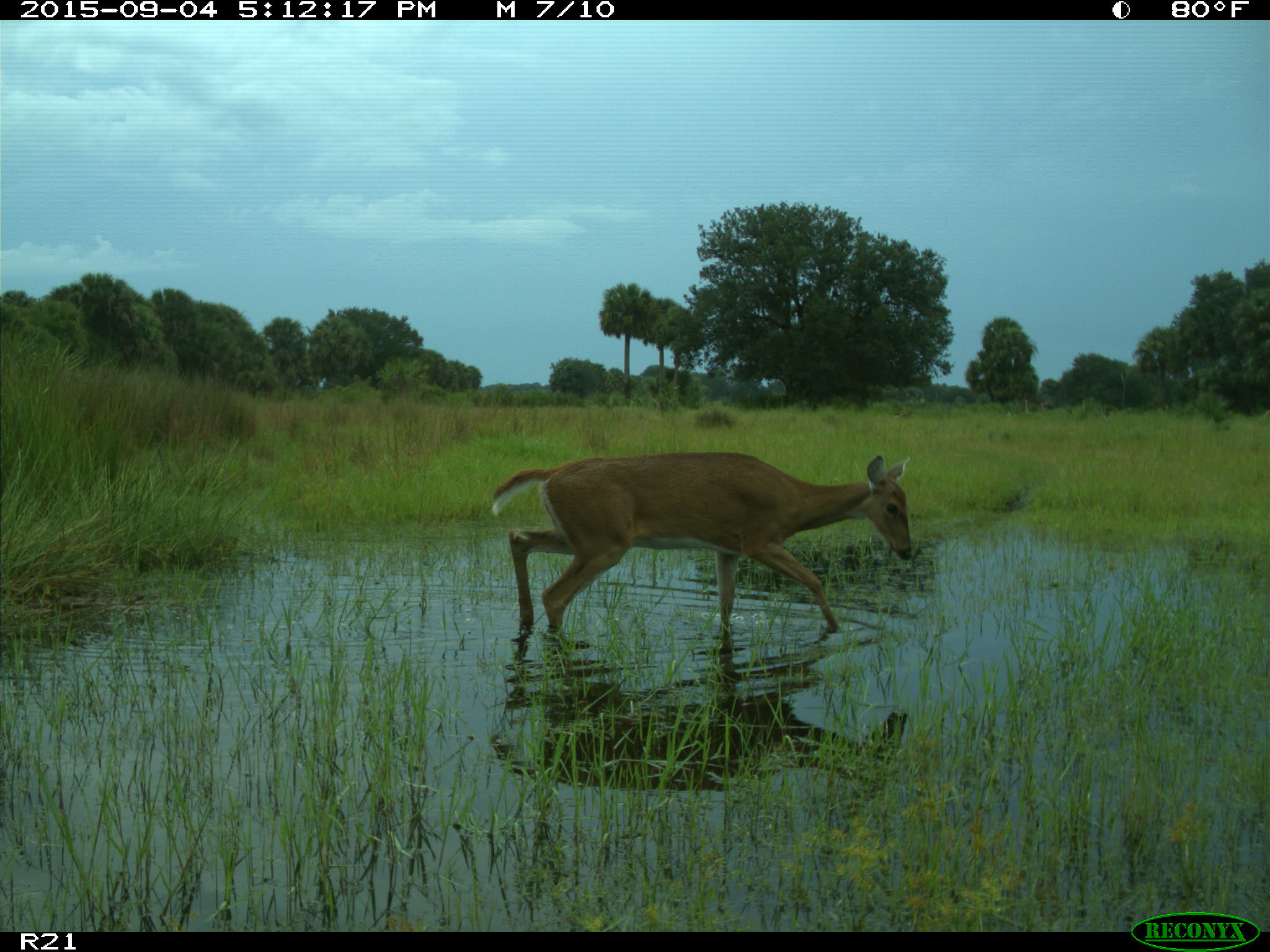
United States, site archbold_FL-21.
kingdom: Animalia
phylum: Chordata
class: Mammalia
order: Artiodactyla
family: Cervidae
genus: Odocoileus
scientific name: Odocoileus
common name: deer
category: unidentified deer